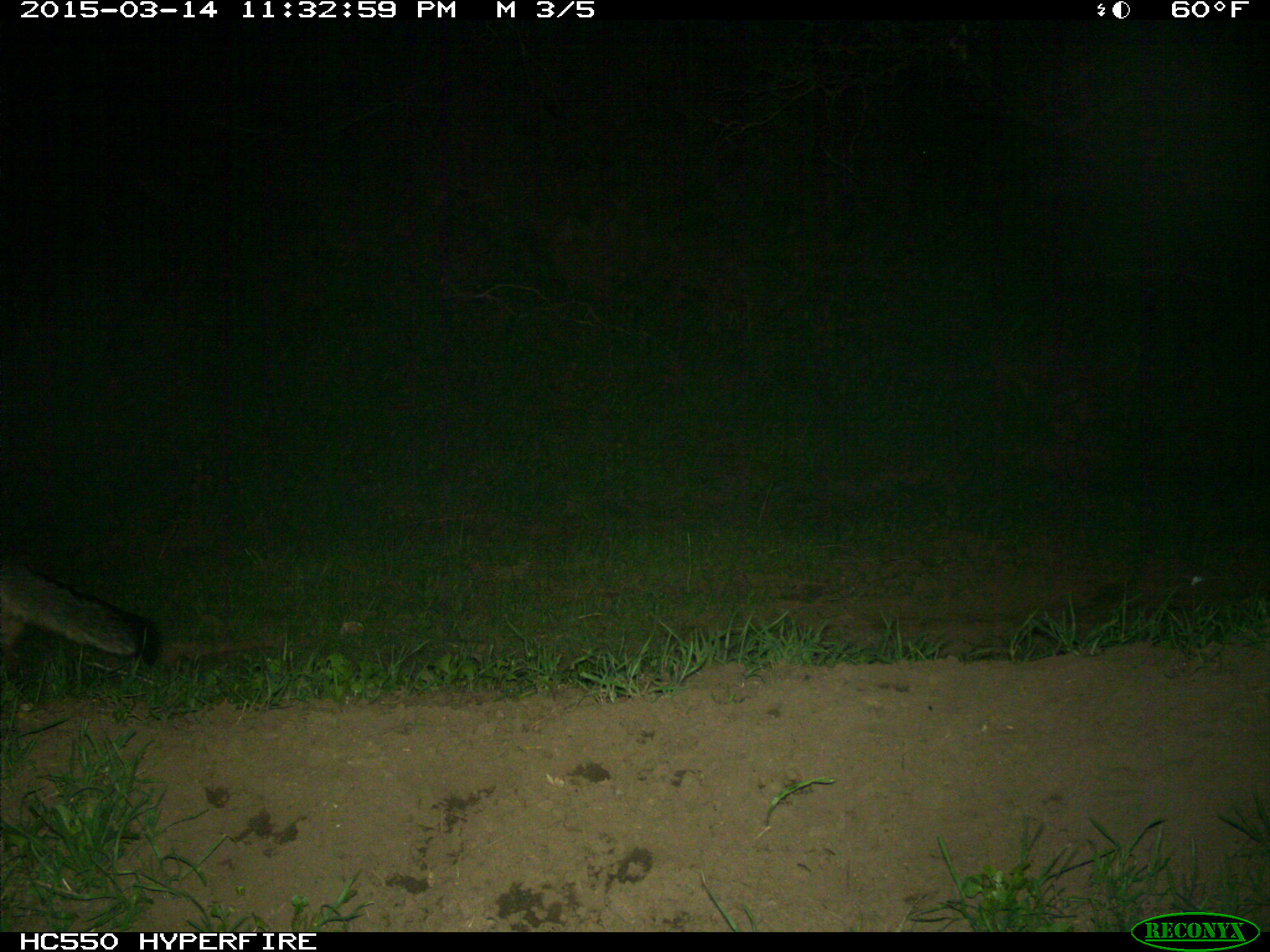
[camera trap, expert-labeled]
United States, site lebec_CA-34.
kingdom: Animalia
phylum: Chordata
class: Mammalia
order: Carnivora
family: Canidae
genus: Urocyon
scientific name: Urocyon cinereoargenteus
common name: gray fox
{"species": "Urocyon cinereoargenteus (gray fox)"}